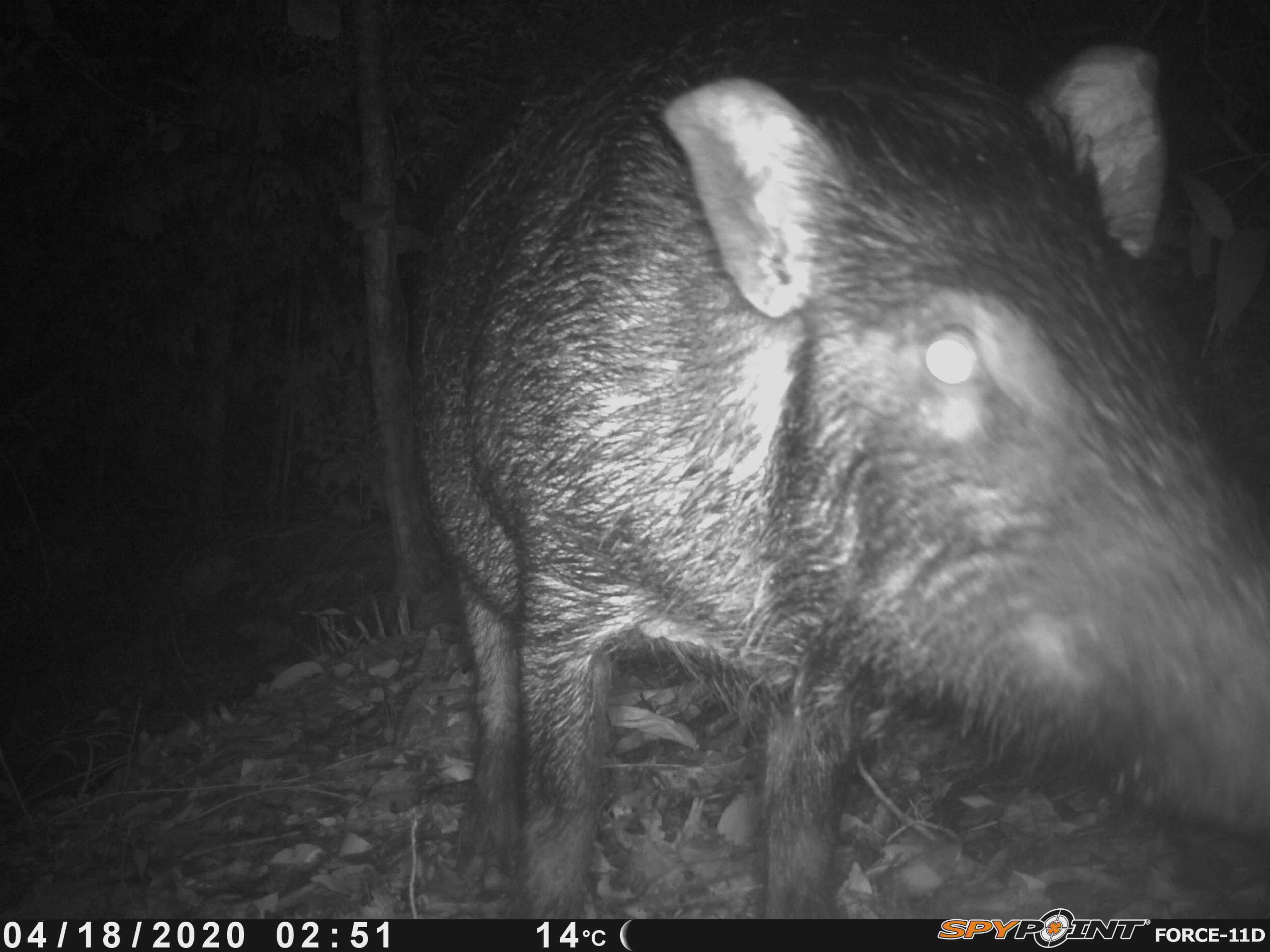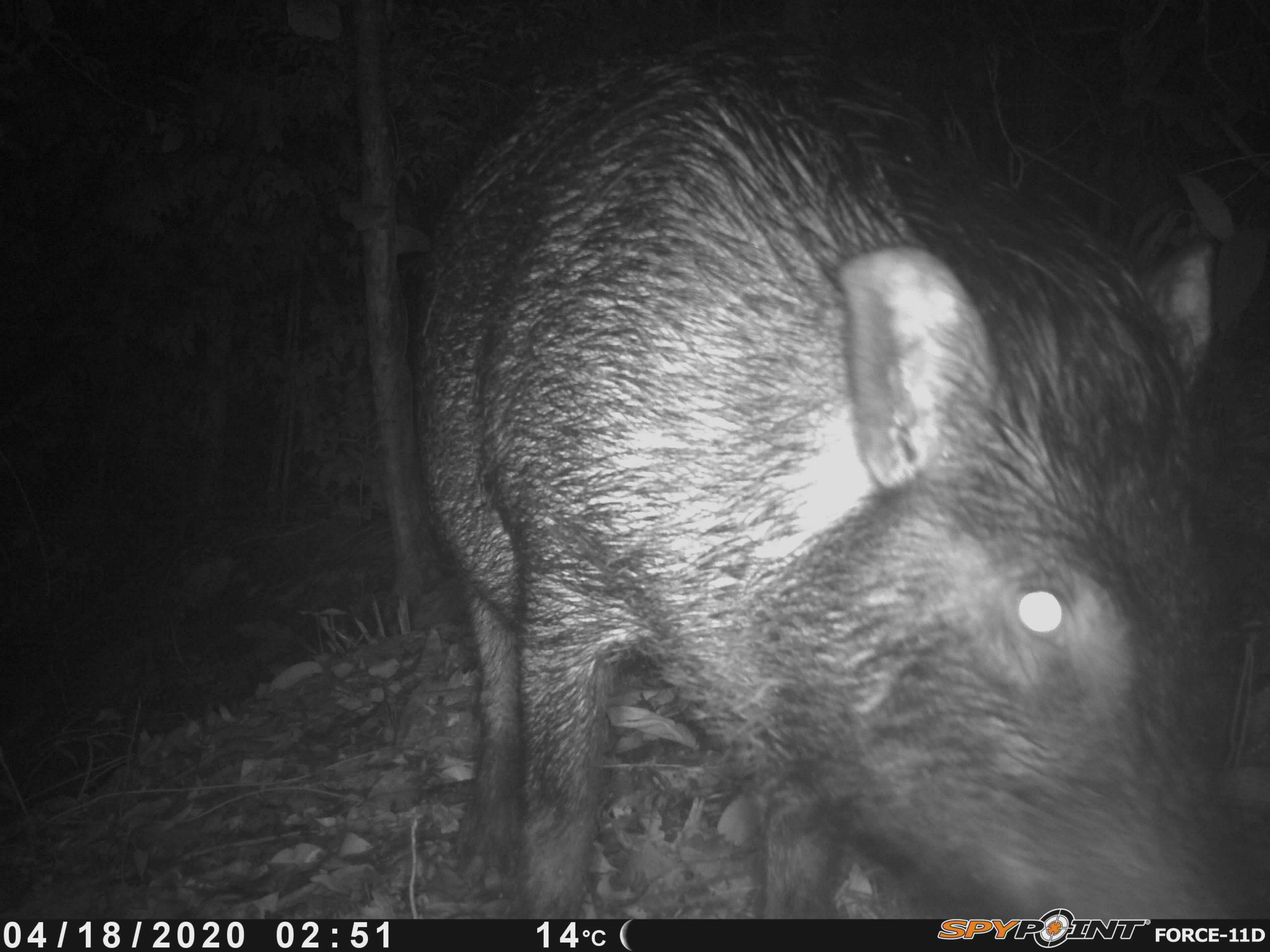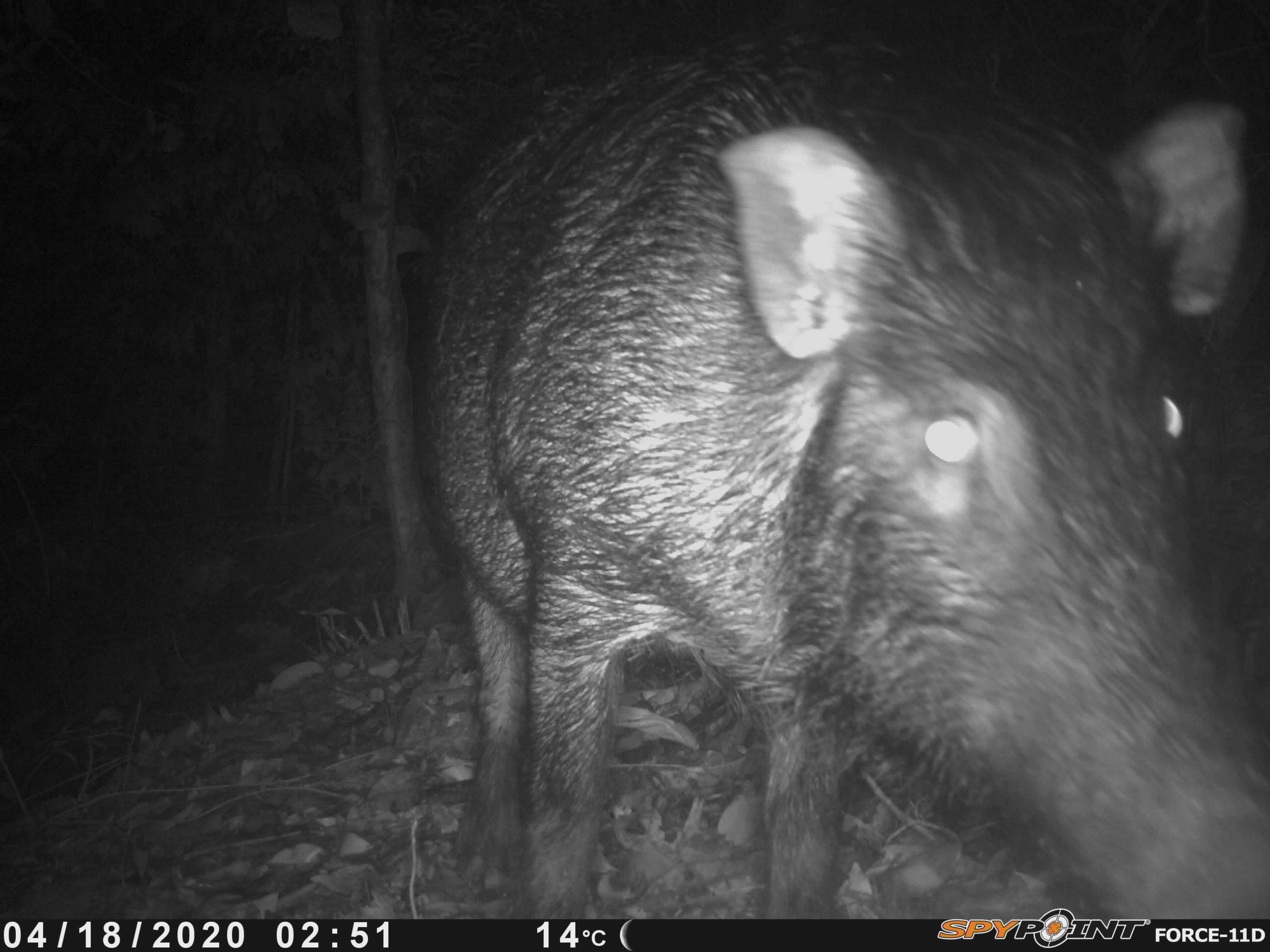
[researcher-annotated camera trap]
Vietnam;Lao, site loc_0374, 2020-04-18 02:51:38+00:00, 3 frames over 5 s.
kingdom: Animalia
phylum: Chordata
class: Mammalia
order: Artiodactyla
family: Suidae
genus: Sus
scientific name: Sus scrofa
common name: eurasian wild pig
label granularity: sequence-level